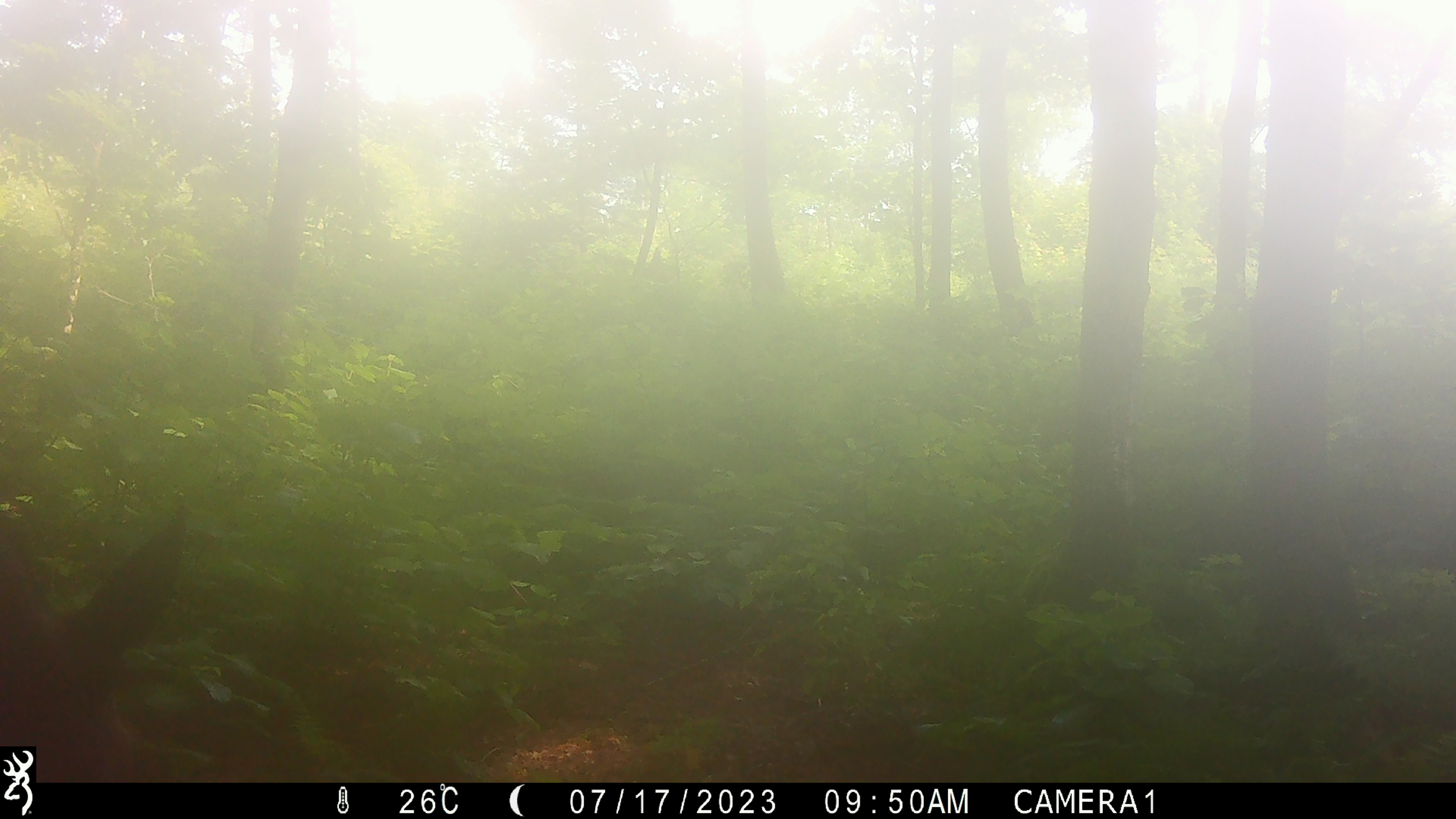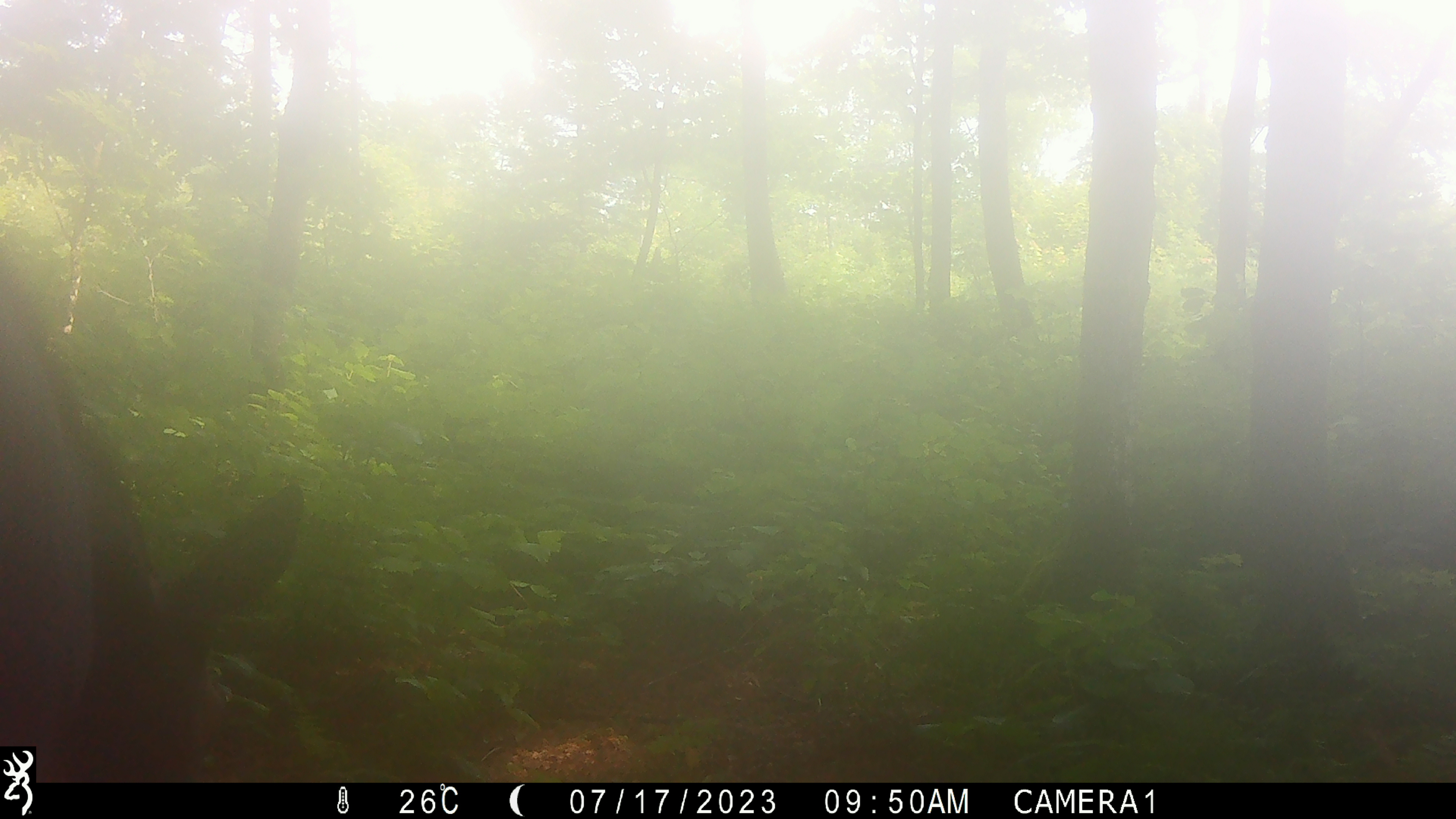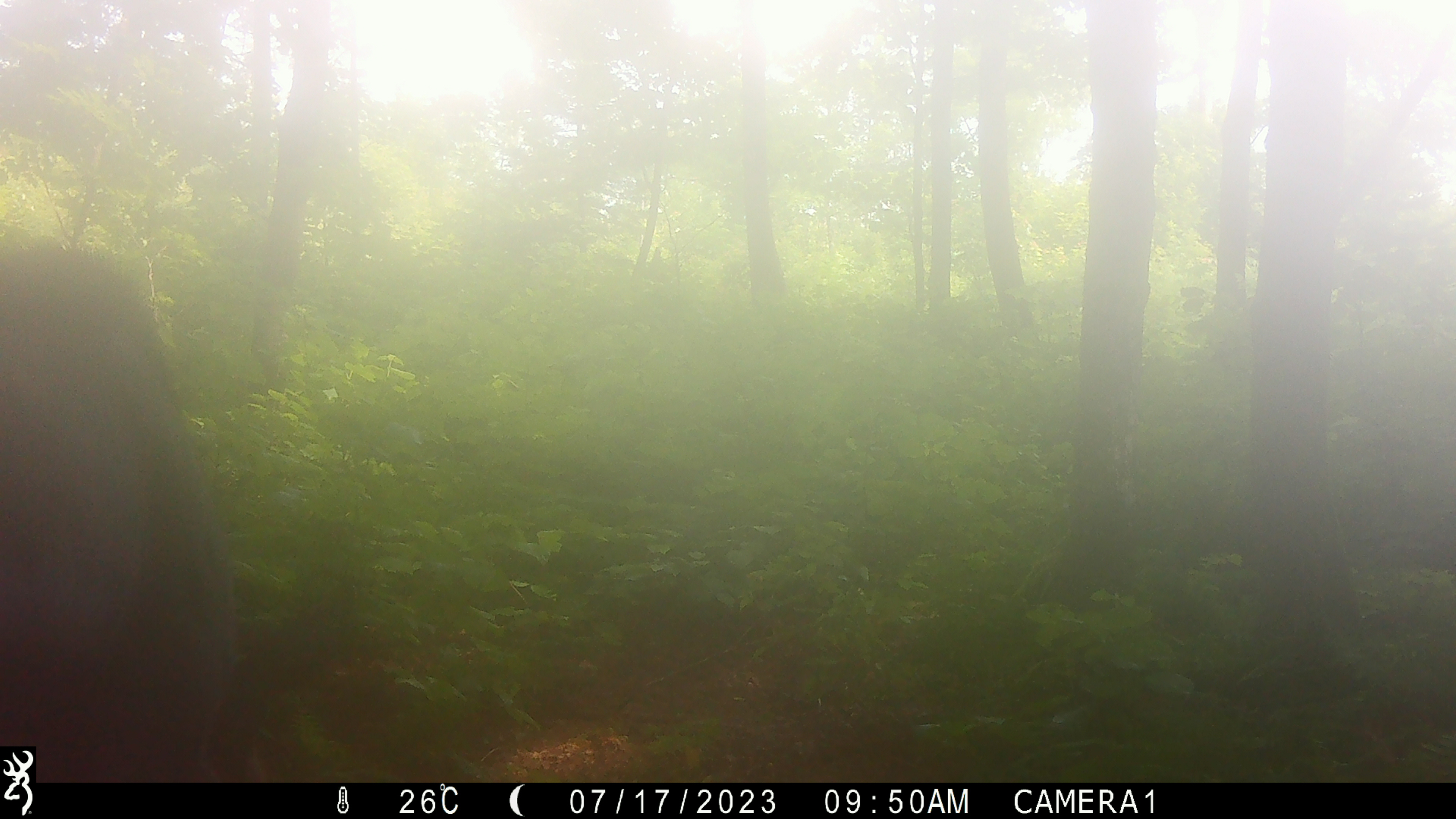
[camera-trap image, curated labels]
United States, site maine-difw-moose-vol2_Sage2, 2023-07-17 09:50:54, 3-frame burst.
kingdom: Animalia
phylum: Chordata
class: Mammalia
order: Artiodactyla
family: Cervidae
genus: Alces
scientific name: Alces alces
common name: moose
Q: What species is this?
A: Moose (Alces alces).